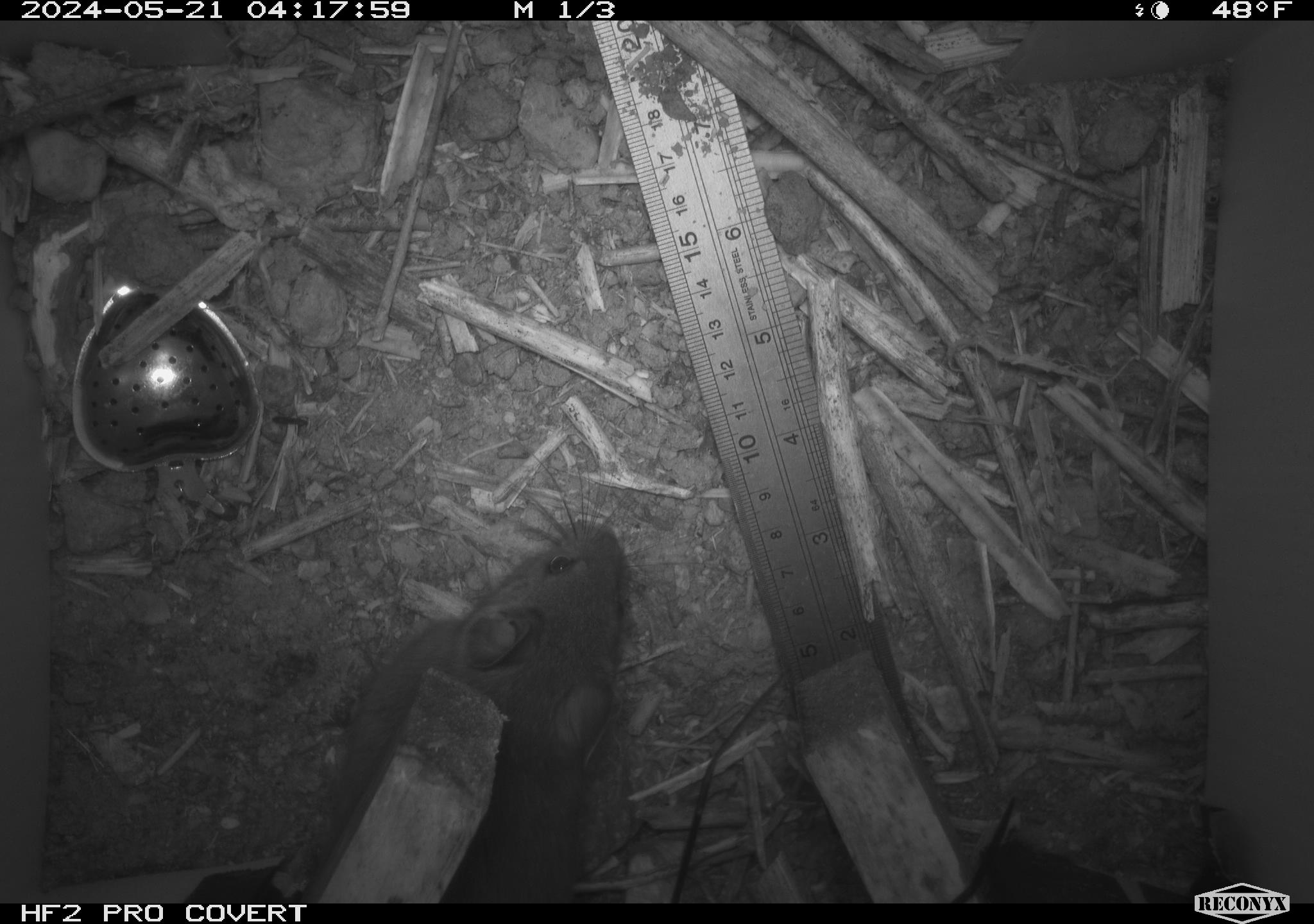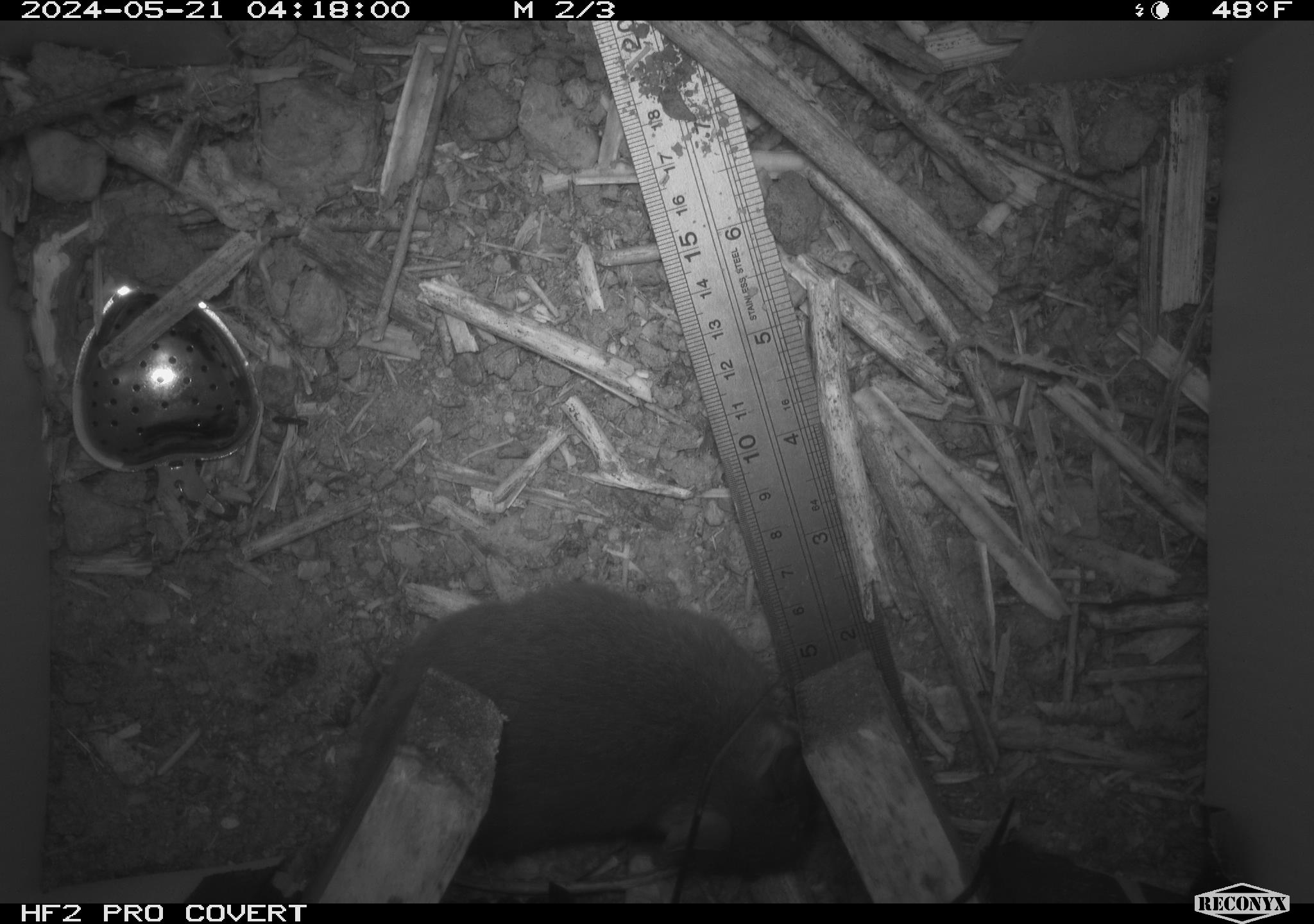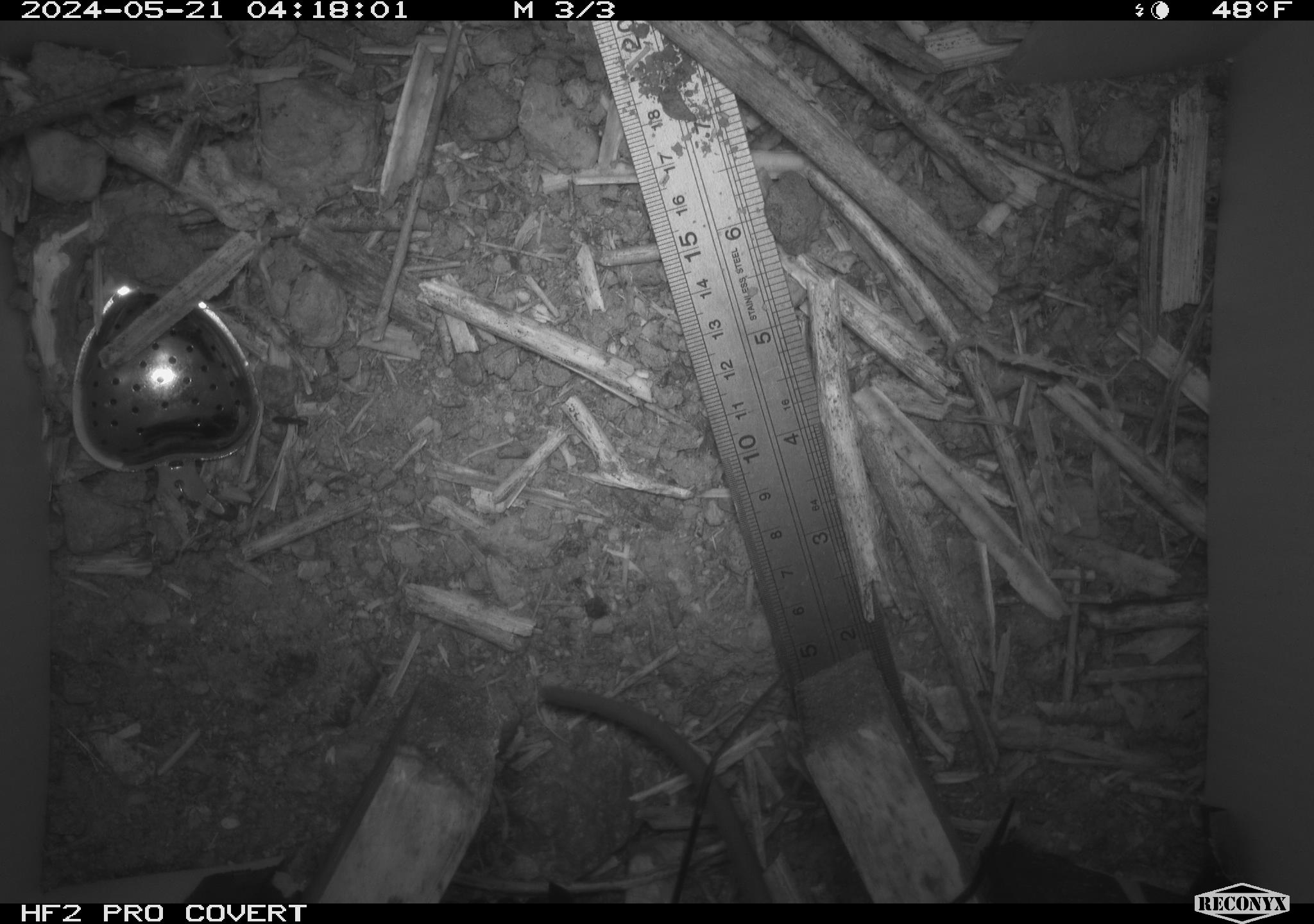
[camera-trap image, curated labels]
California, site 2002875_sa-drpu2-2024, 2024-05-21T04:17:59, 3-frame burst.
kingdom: Animalia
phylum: Chordata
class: Mammalia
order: Rodentia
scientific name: Rodentia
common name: rodent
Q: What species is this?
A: Rodent (Rodentia).